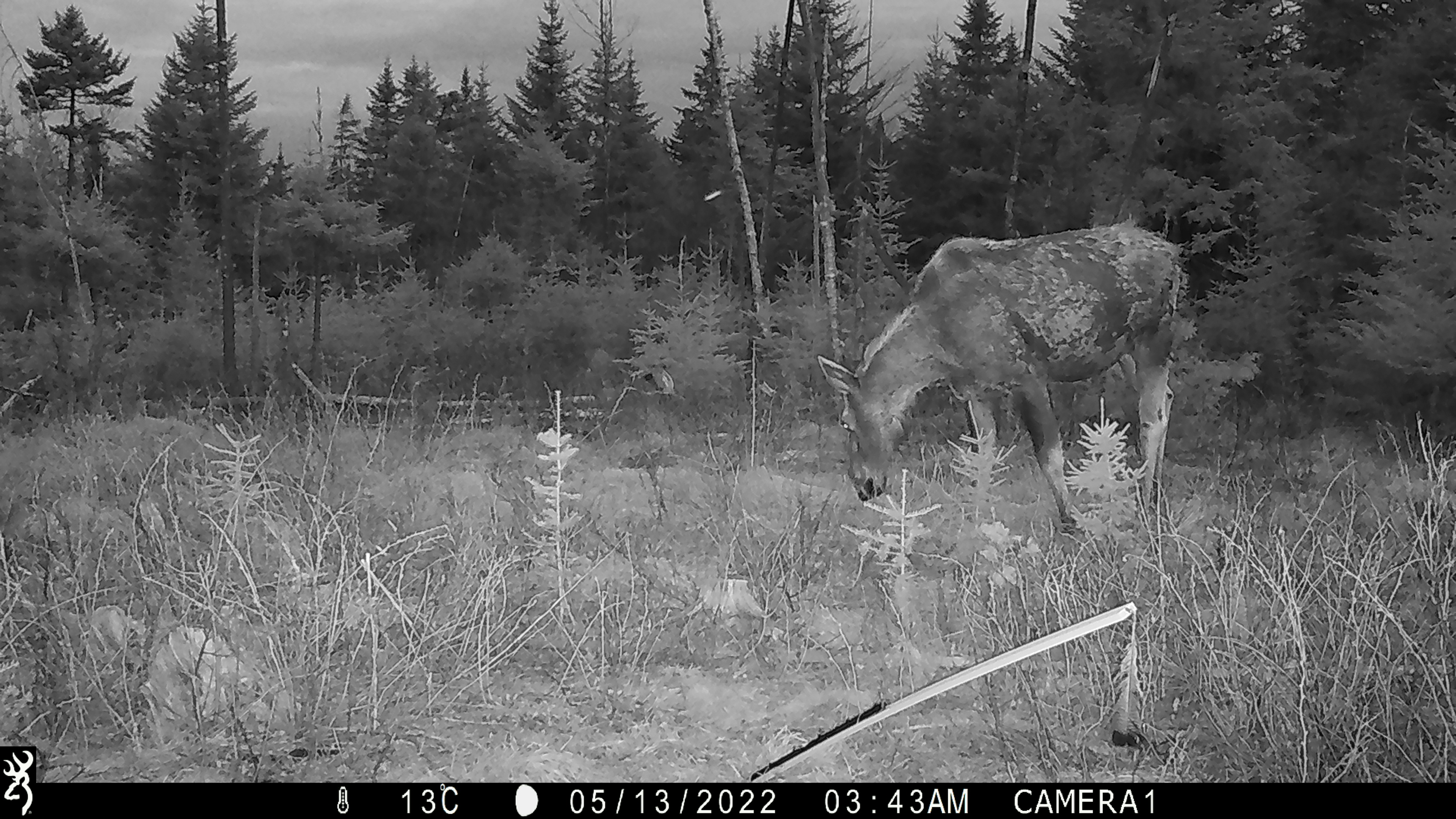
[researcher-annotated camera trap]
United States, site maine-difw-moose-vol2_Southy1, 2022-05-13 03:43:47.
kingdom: Animalia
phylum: Chordata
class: Mammalia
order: Artiodactyla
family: Cervidae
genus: Alces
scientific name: Alces alces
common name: moose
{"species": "moose (Alces alces)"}